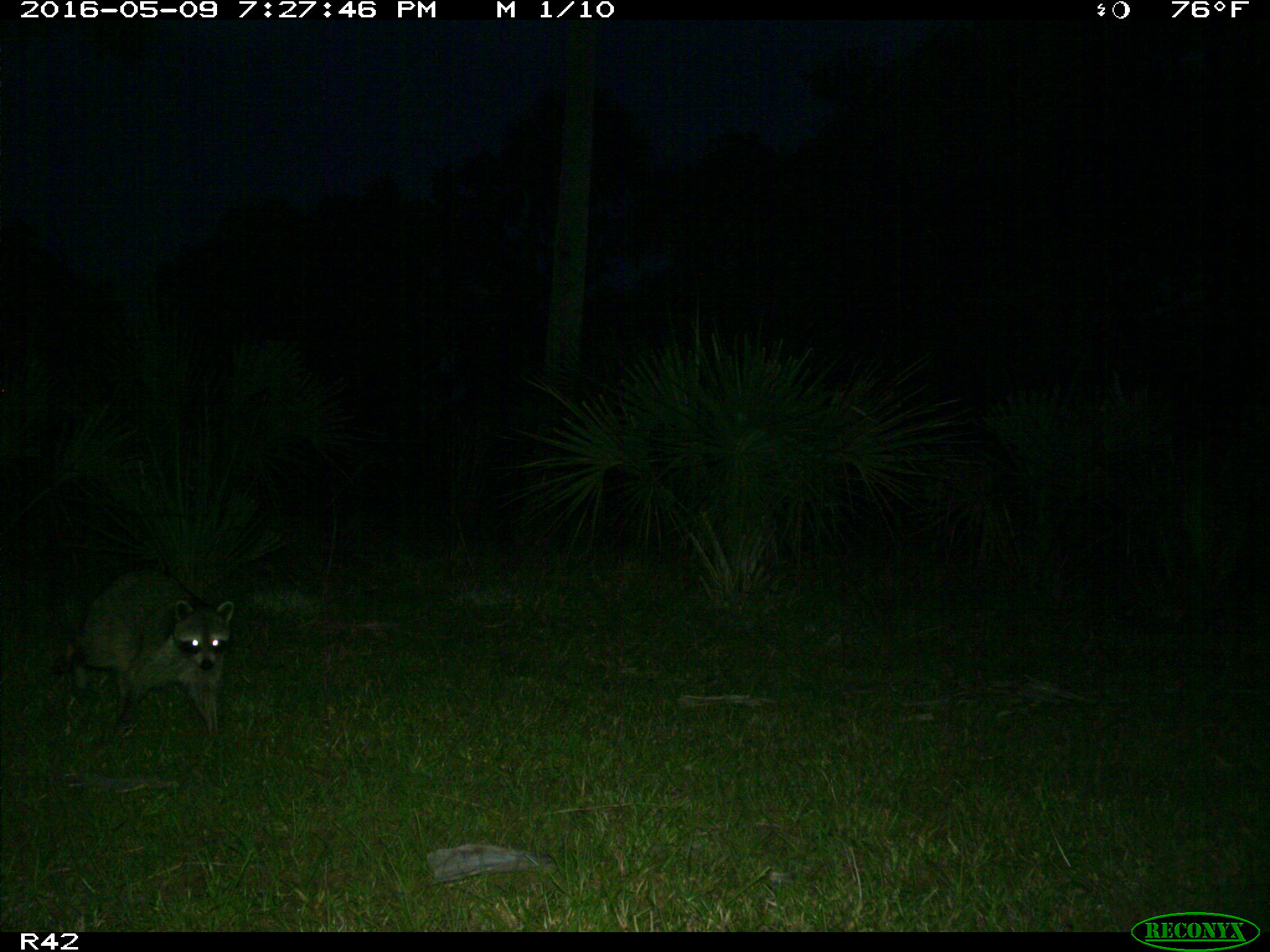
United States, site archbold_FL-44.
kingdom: Animalia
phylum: Chordata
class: Mammalia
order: Carnivora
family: Procyonidae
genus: Procyon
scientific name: Procyon lotor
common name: common raccoon